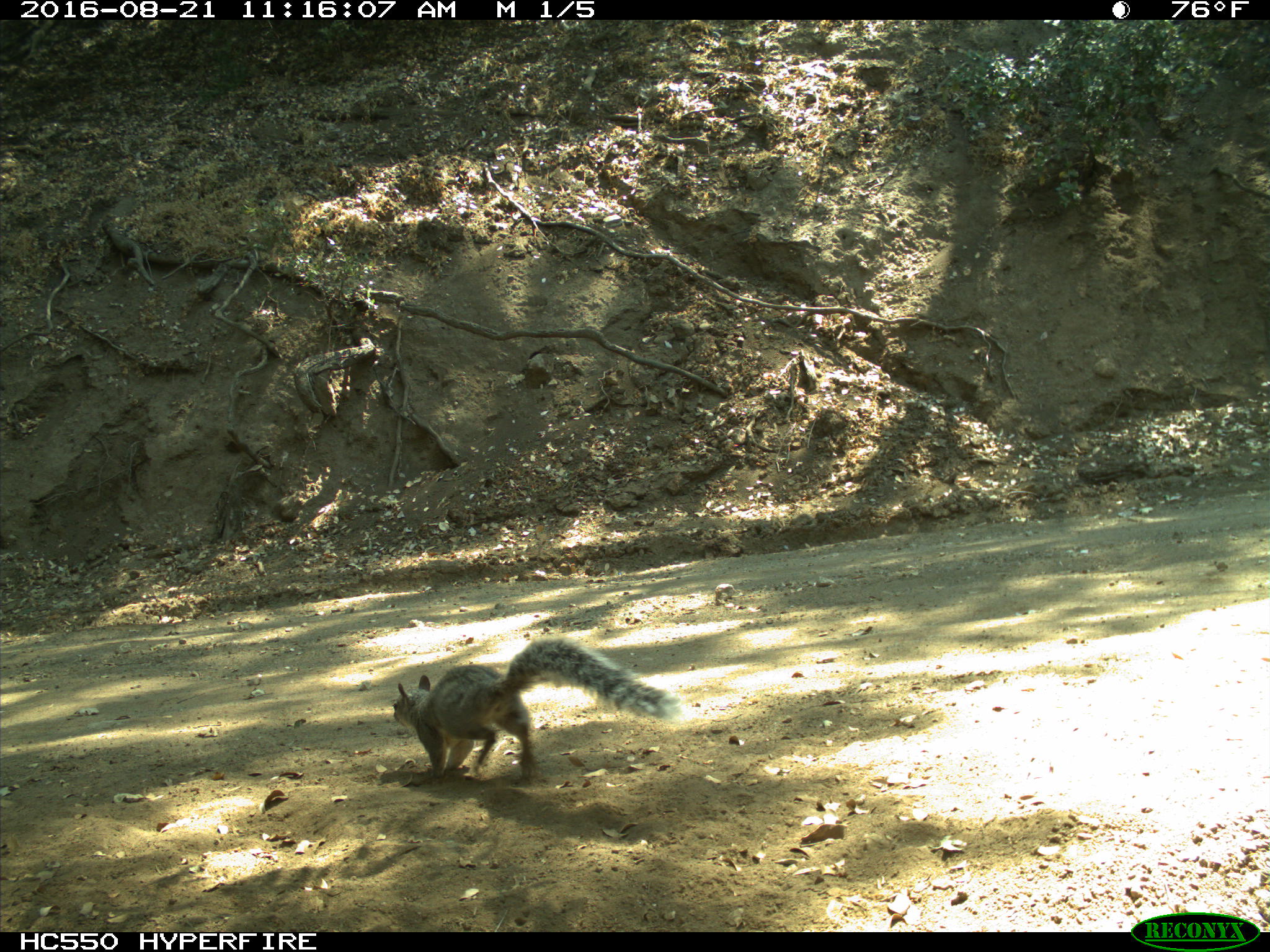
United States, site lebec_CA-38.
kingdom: Animalia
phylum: Chordata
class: Mammalia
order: Rodentia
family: Sciuridae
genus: Sciurus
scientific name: Sciurus carolinensis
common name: eastern gray squirrel